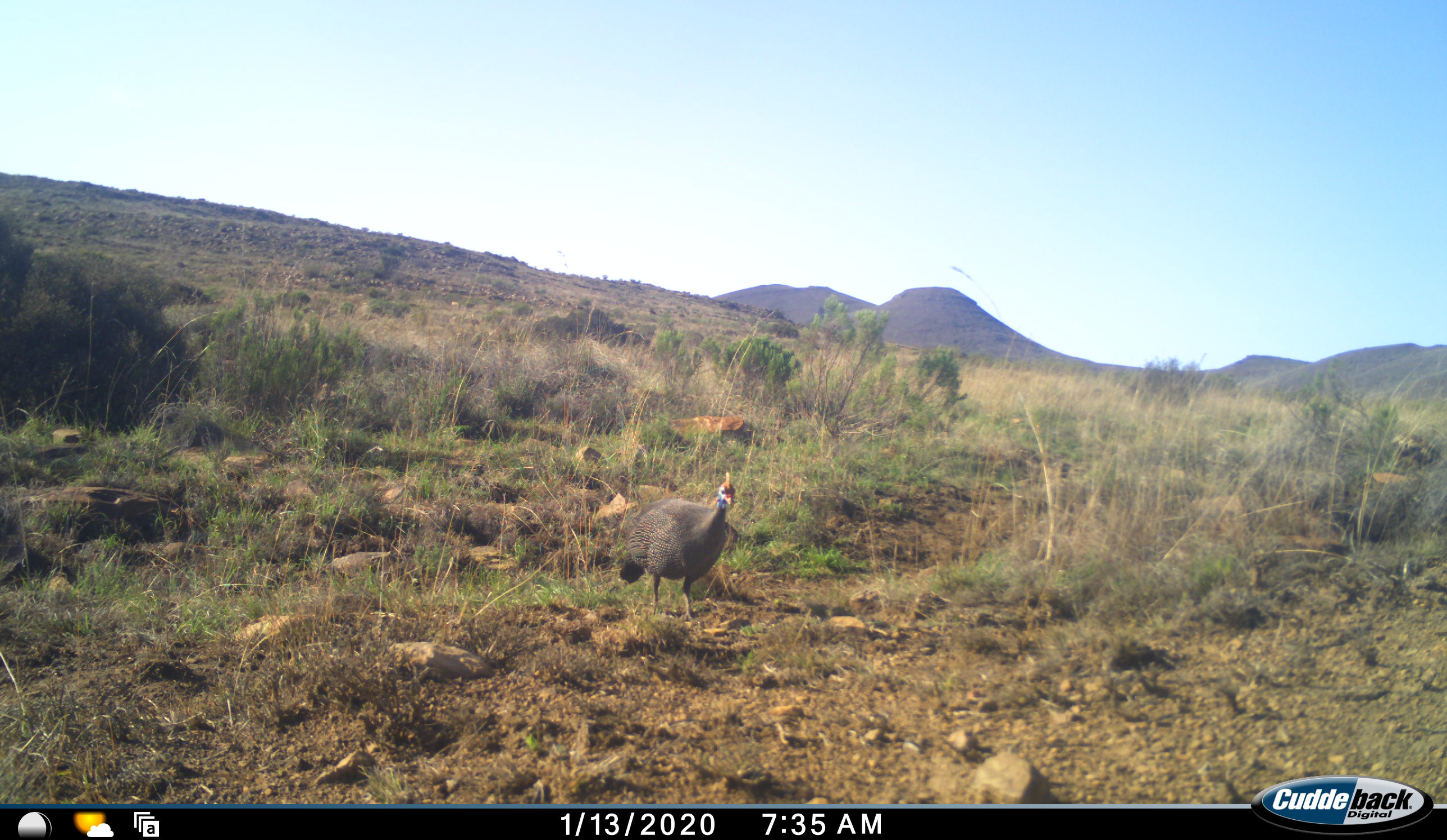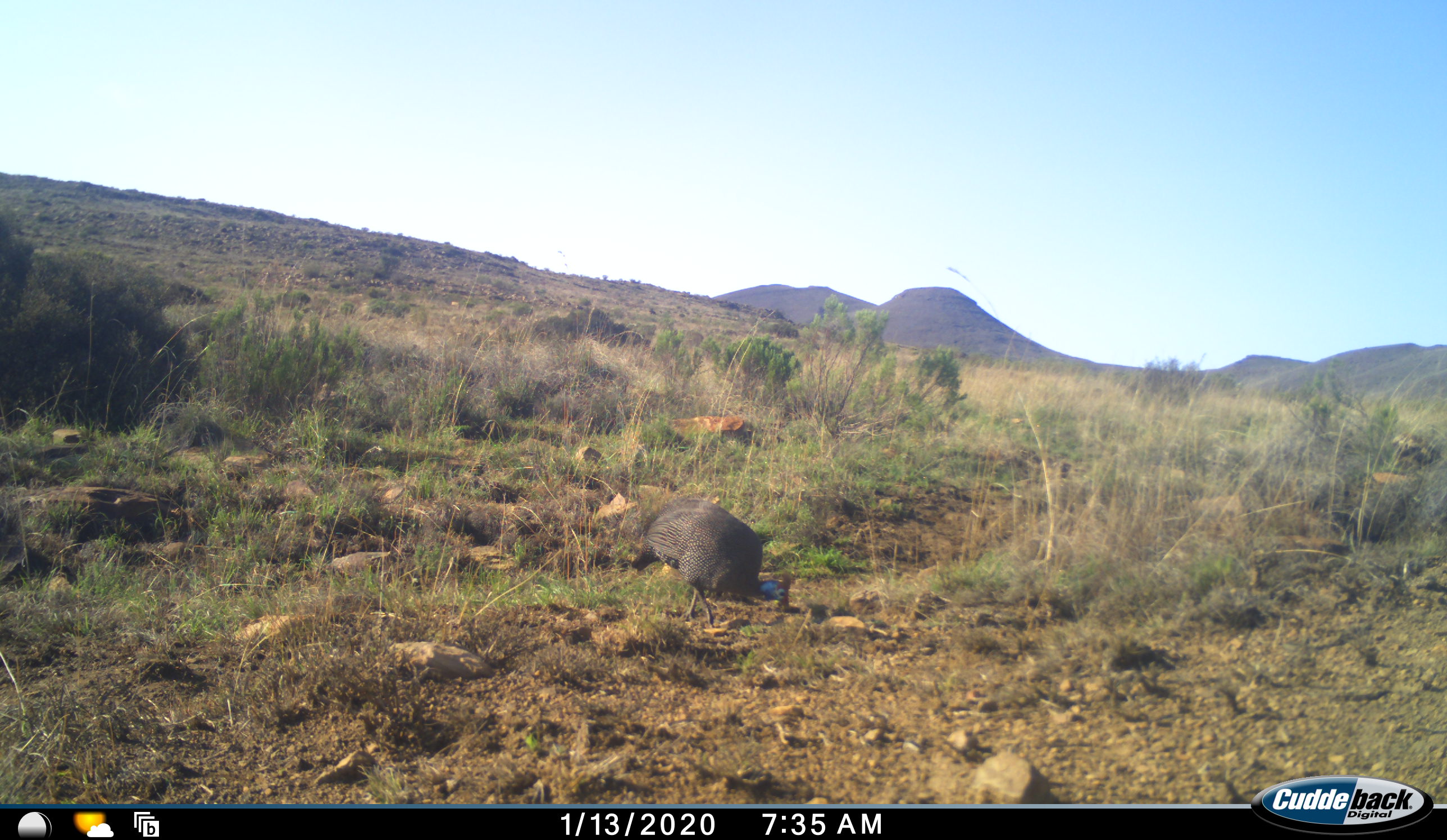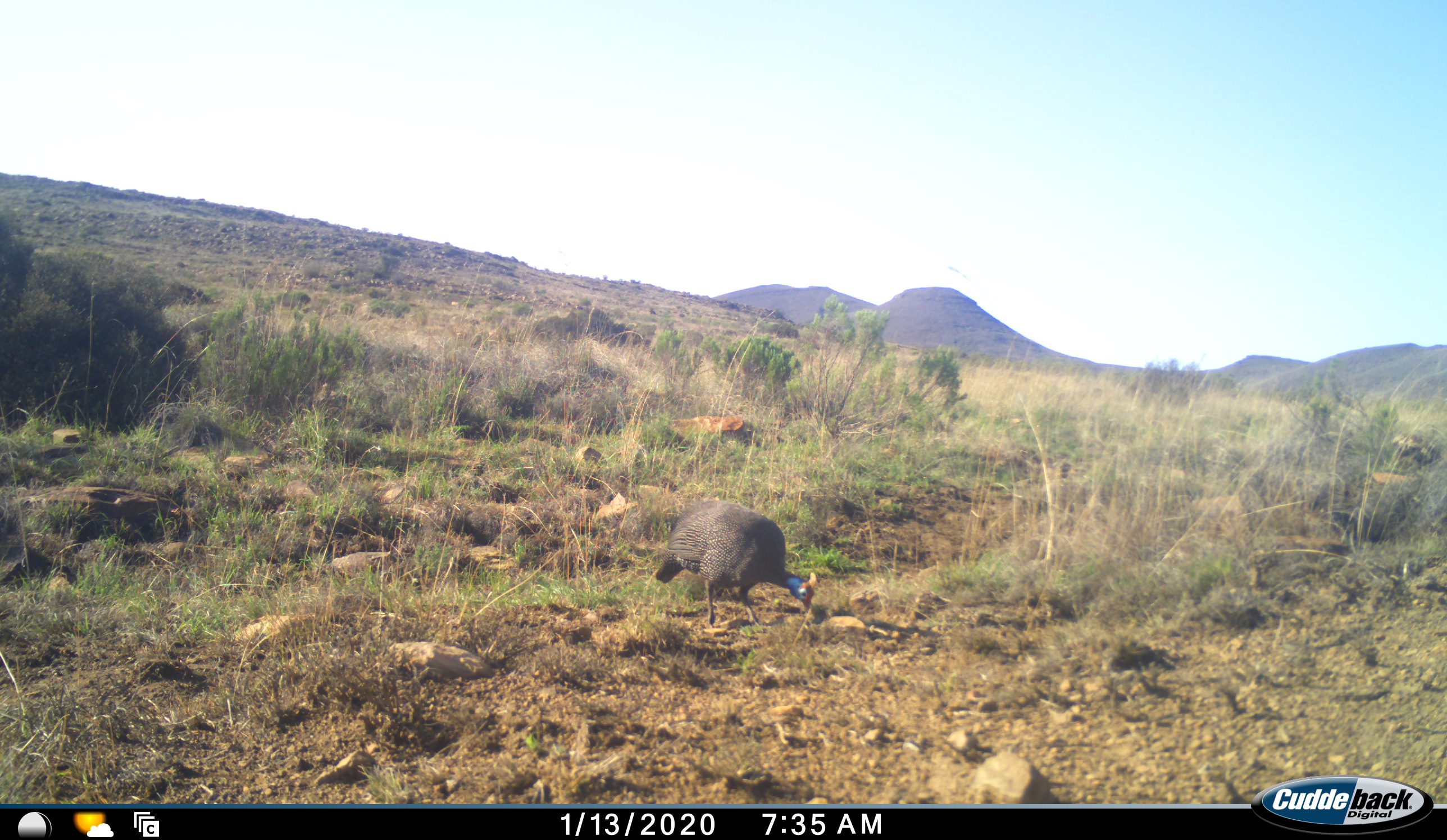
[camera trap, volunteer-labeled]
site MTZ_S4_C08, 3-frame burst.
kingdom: Animalia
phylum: Chordata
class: Aves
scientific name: Aves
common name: bird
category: birdother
Birdother (bird) (Aves), count 1. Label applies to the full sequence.